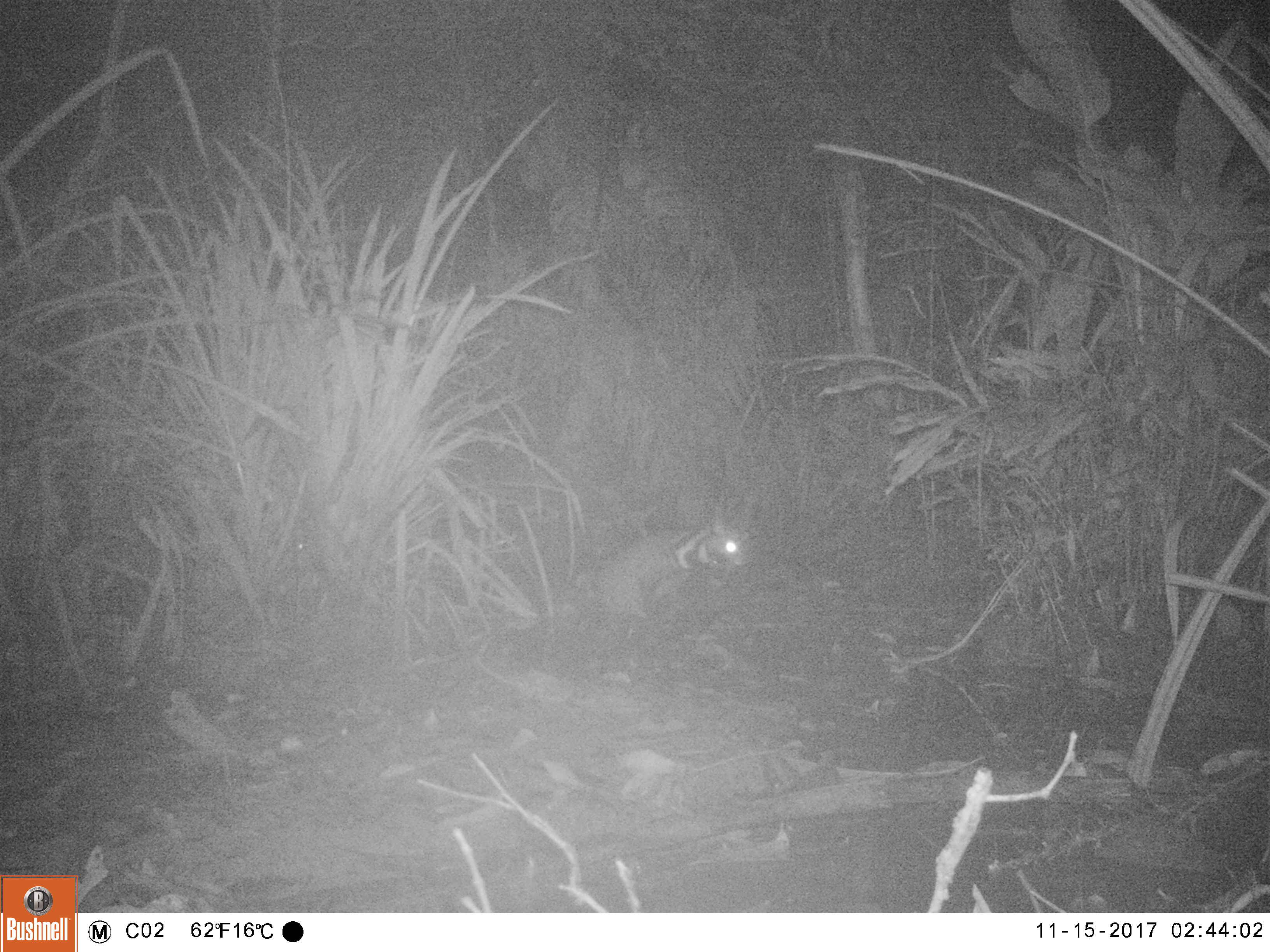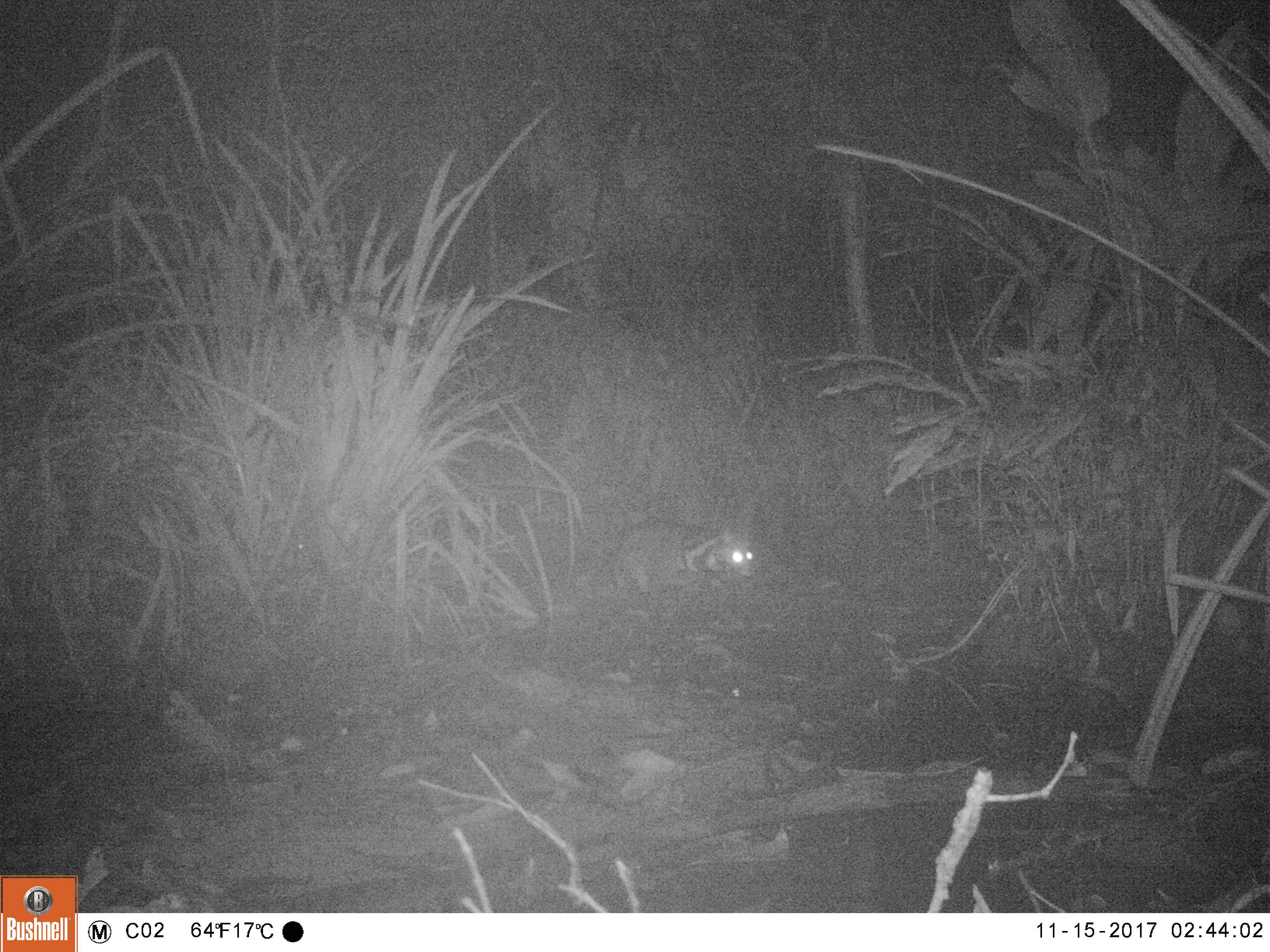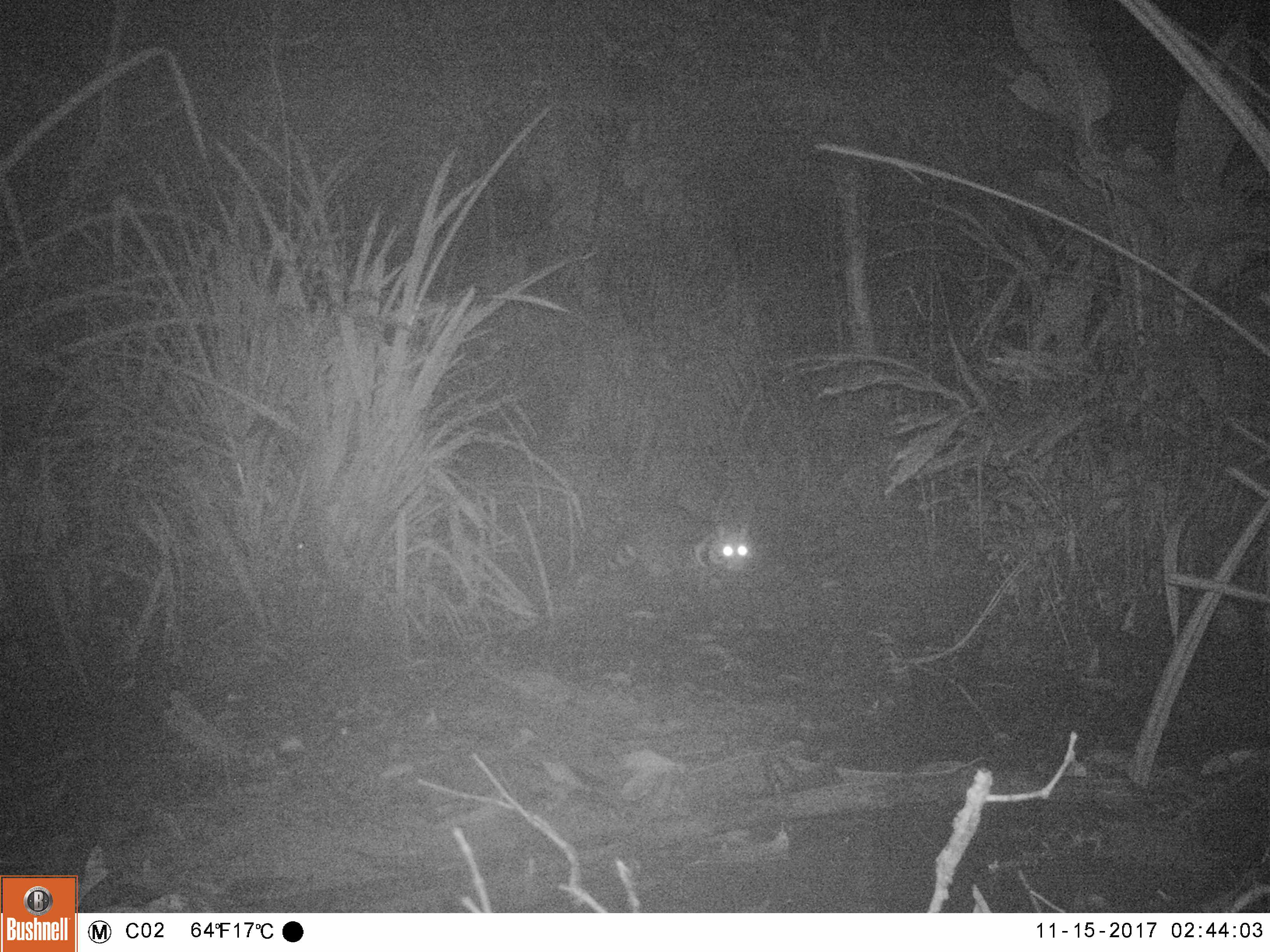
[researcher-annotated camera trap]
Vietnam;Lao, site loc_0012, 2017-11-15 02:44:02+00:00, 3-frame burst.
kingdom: Animalia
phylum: Chordata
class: Mammalia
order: Carnivora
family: Viverridae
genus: Viverra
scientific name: Viverra zibetha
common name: large indian civet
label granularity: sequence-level